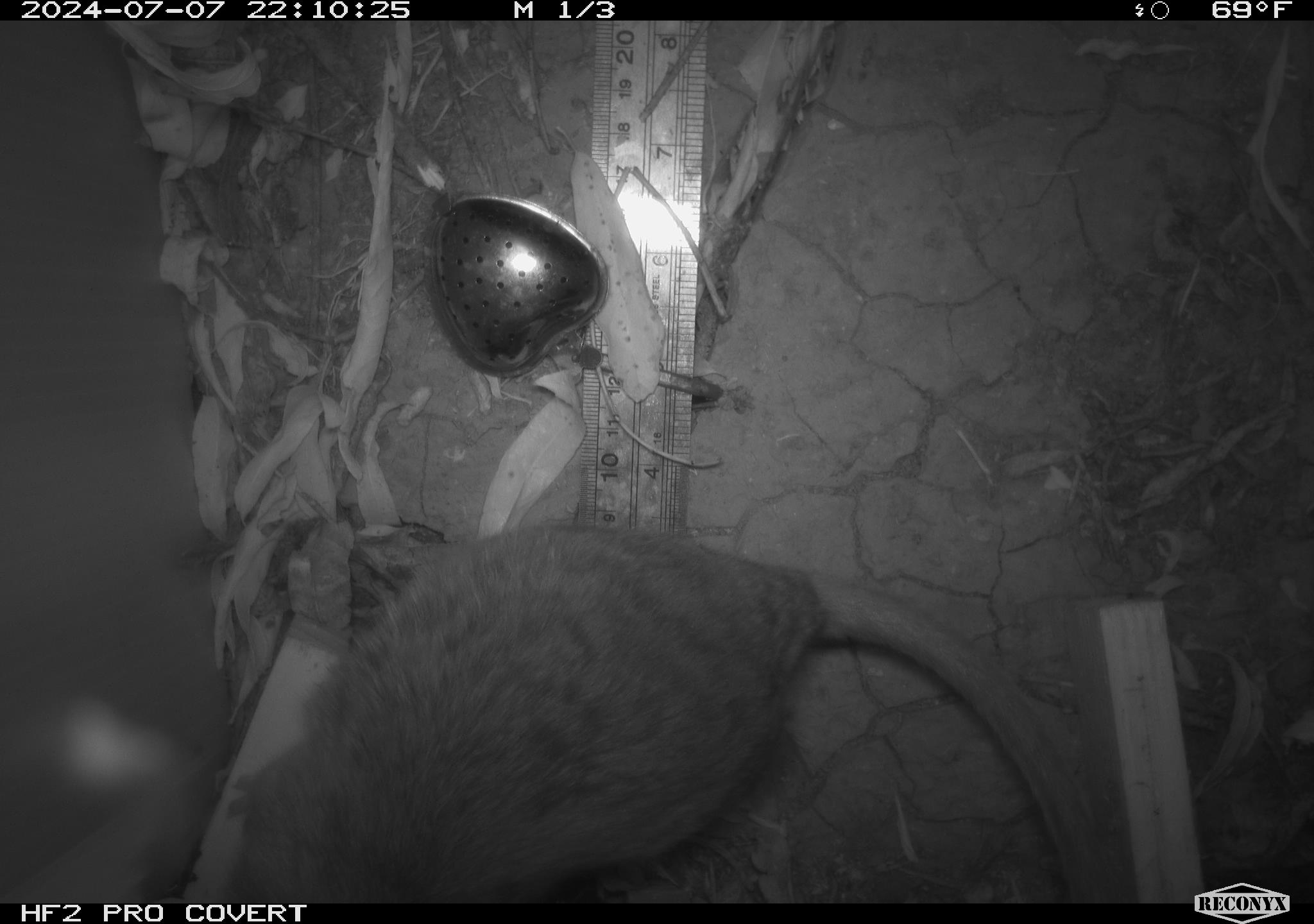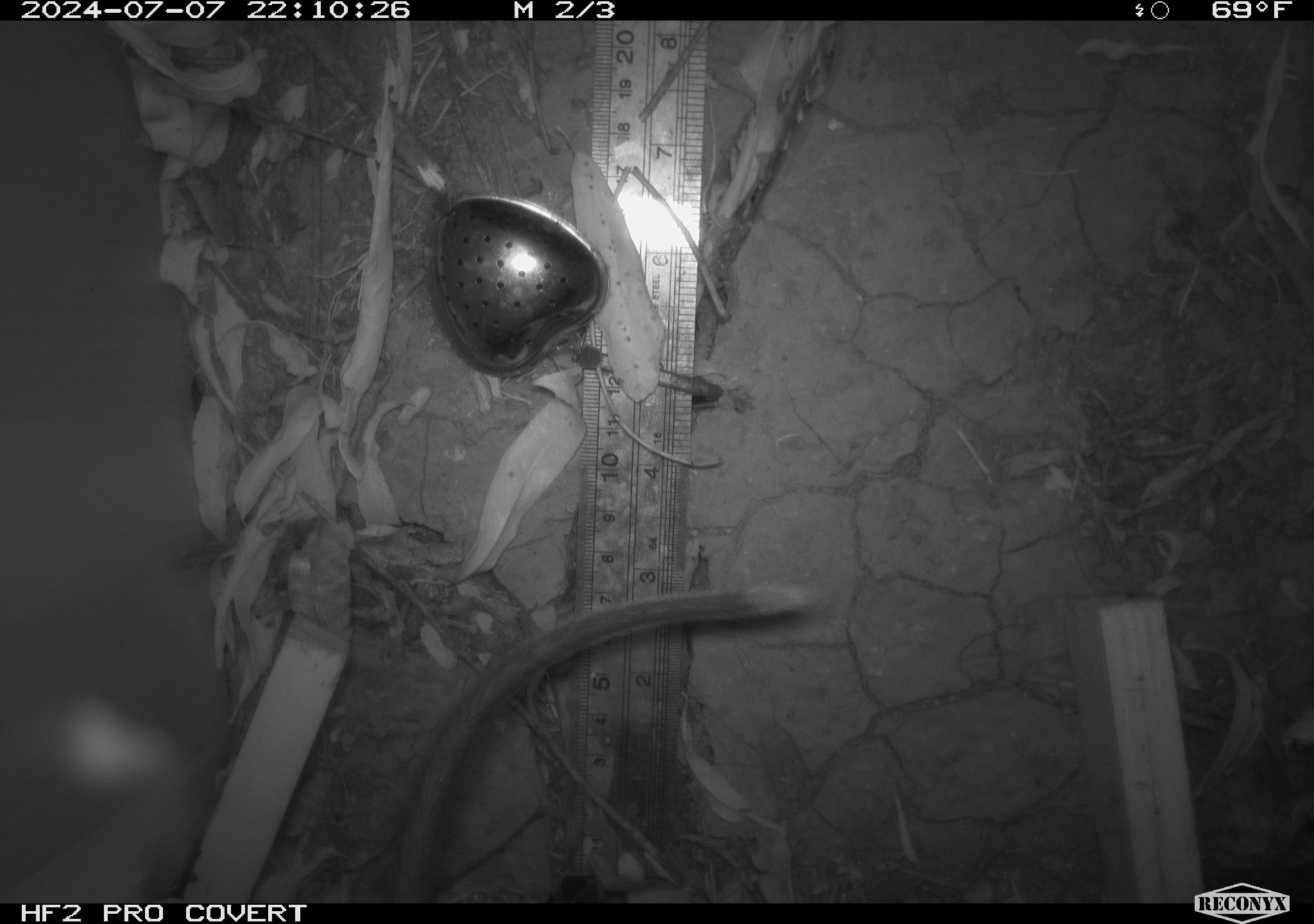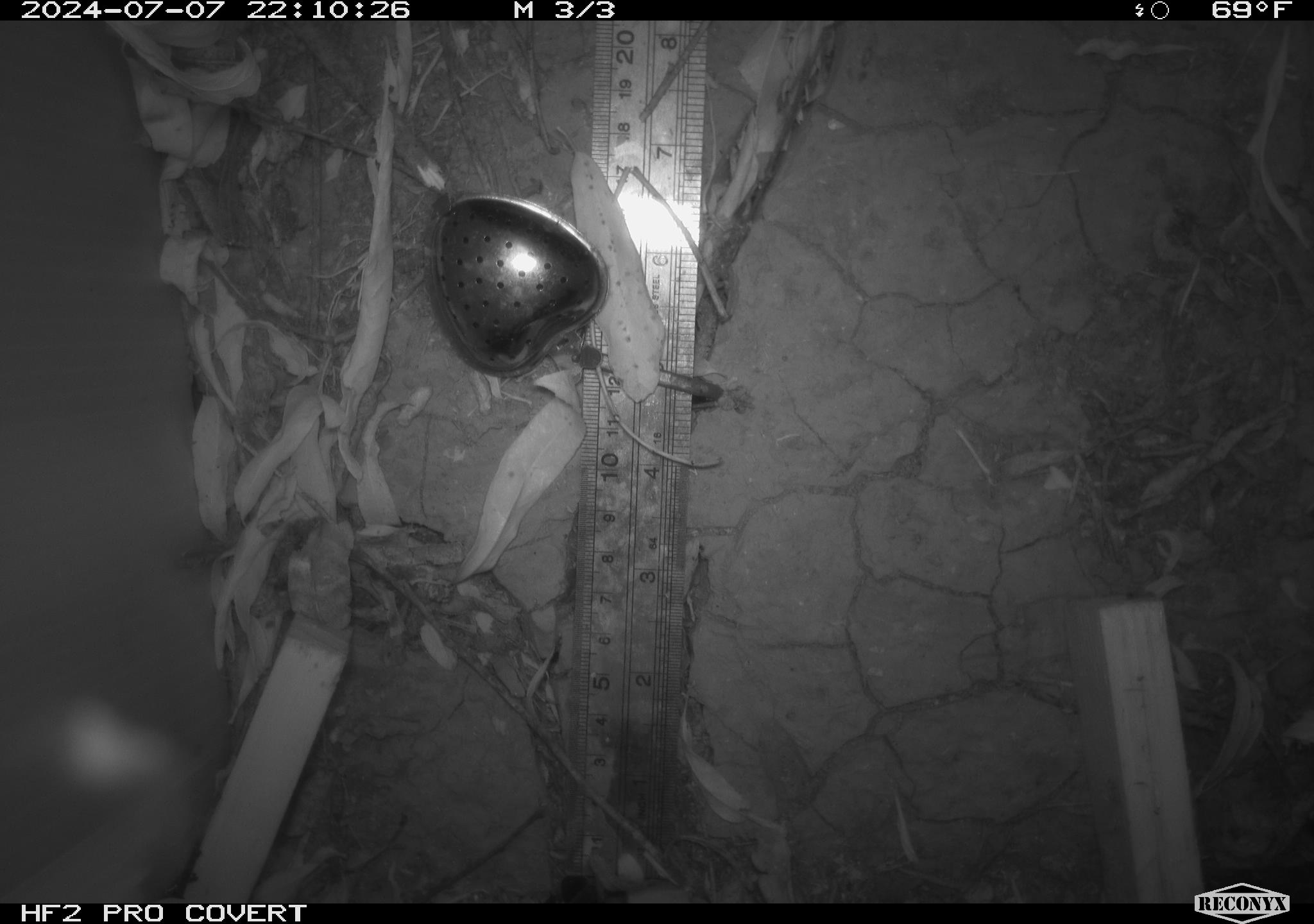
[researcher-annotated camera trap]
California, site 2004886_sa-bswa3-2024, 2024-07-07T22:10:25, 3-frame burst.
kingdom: Animalia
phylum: Chordata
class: Mammalia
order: Rodentia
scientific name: Rodentia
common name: woodrat or rat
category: woodrat or rat species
Woodrat or rat species (woodrat or rat) (Rodentia).